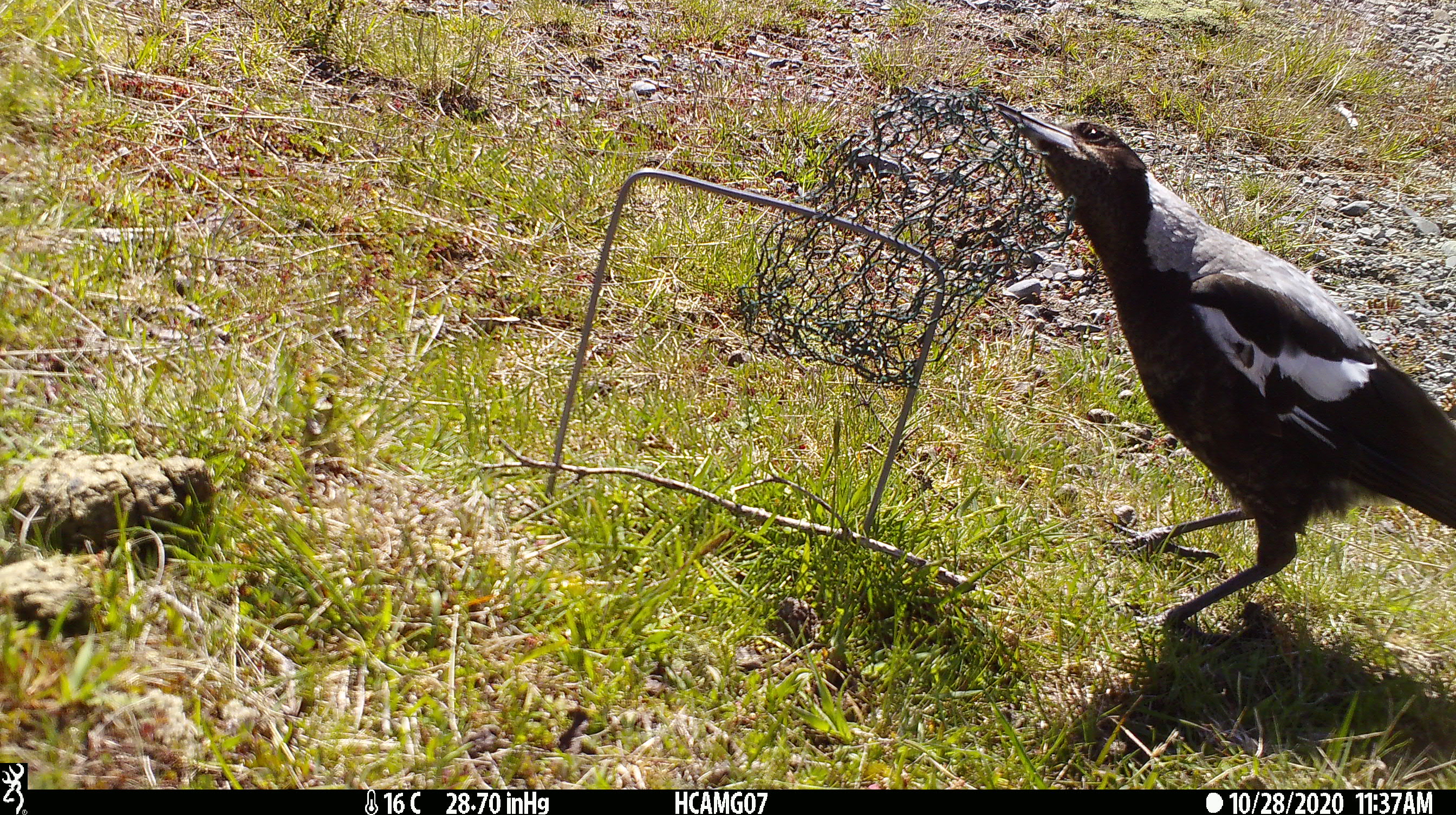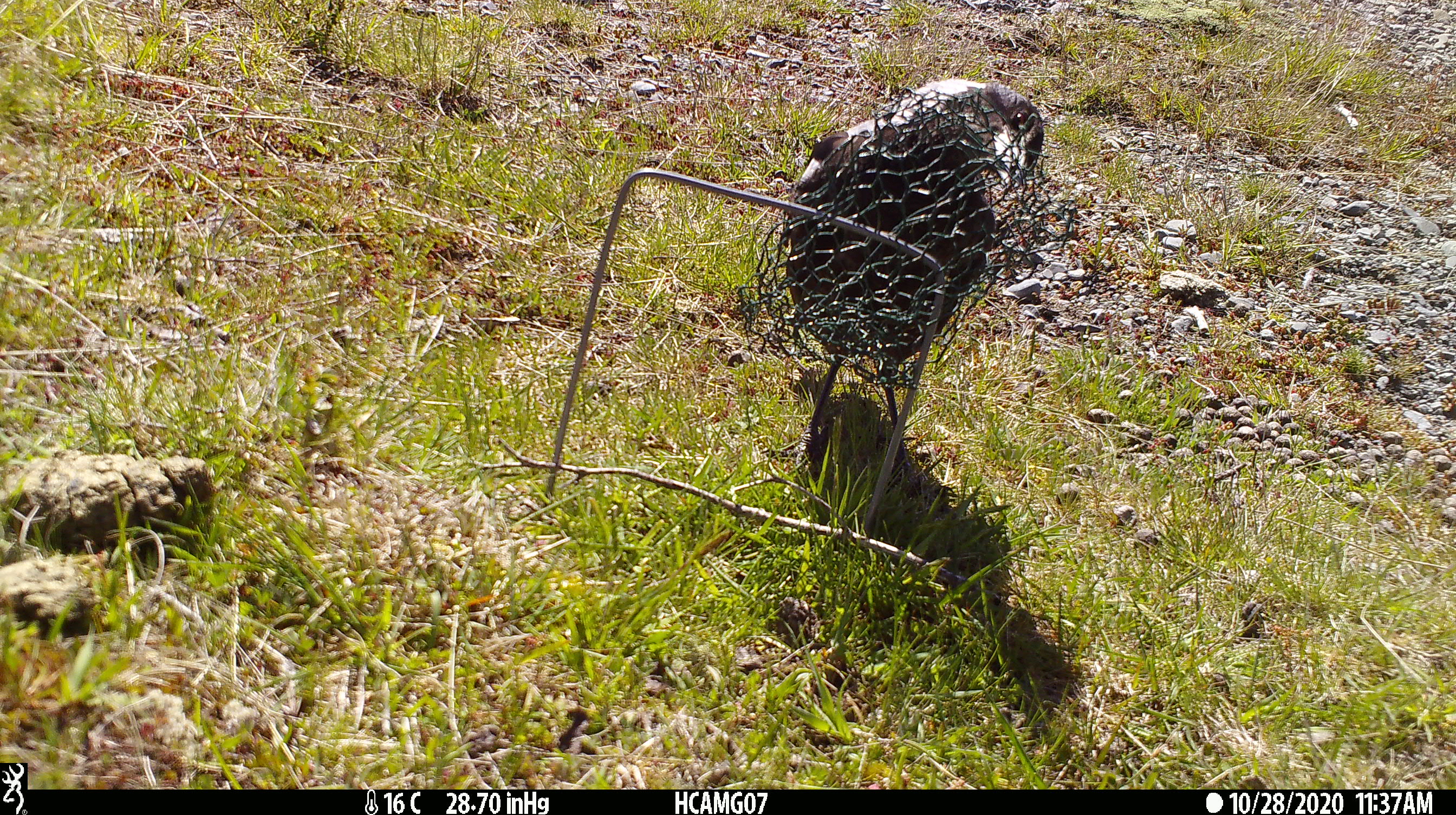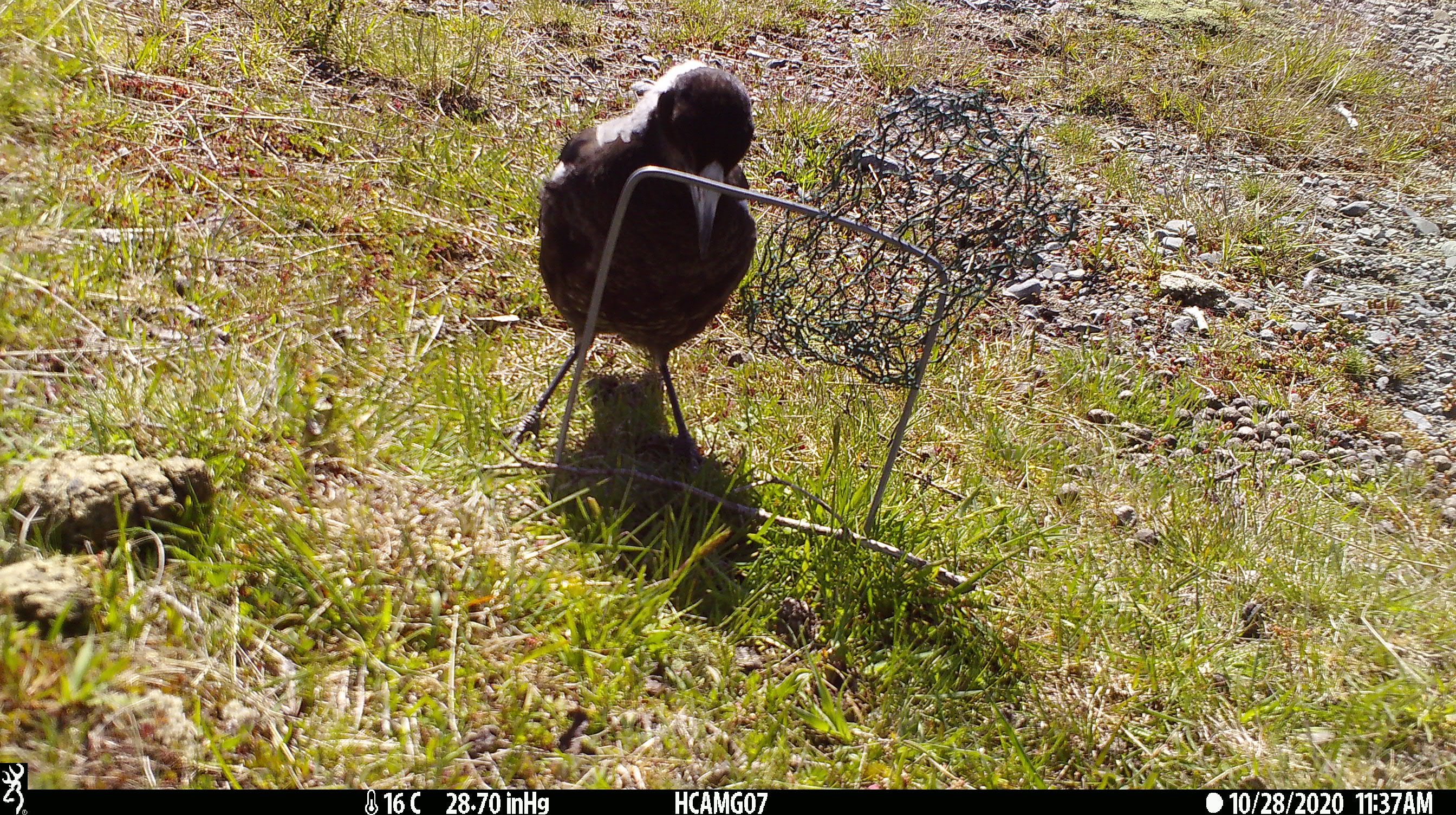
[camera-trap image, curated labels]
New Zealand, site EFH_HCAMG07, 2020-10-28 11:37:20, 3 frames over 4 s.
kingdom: Animalia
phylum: Chordata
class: Aves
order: Passeriformes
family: Artamidae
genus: Gymnorhina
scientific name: Gymnorhina tibicen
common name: australian magpie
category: magpie